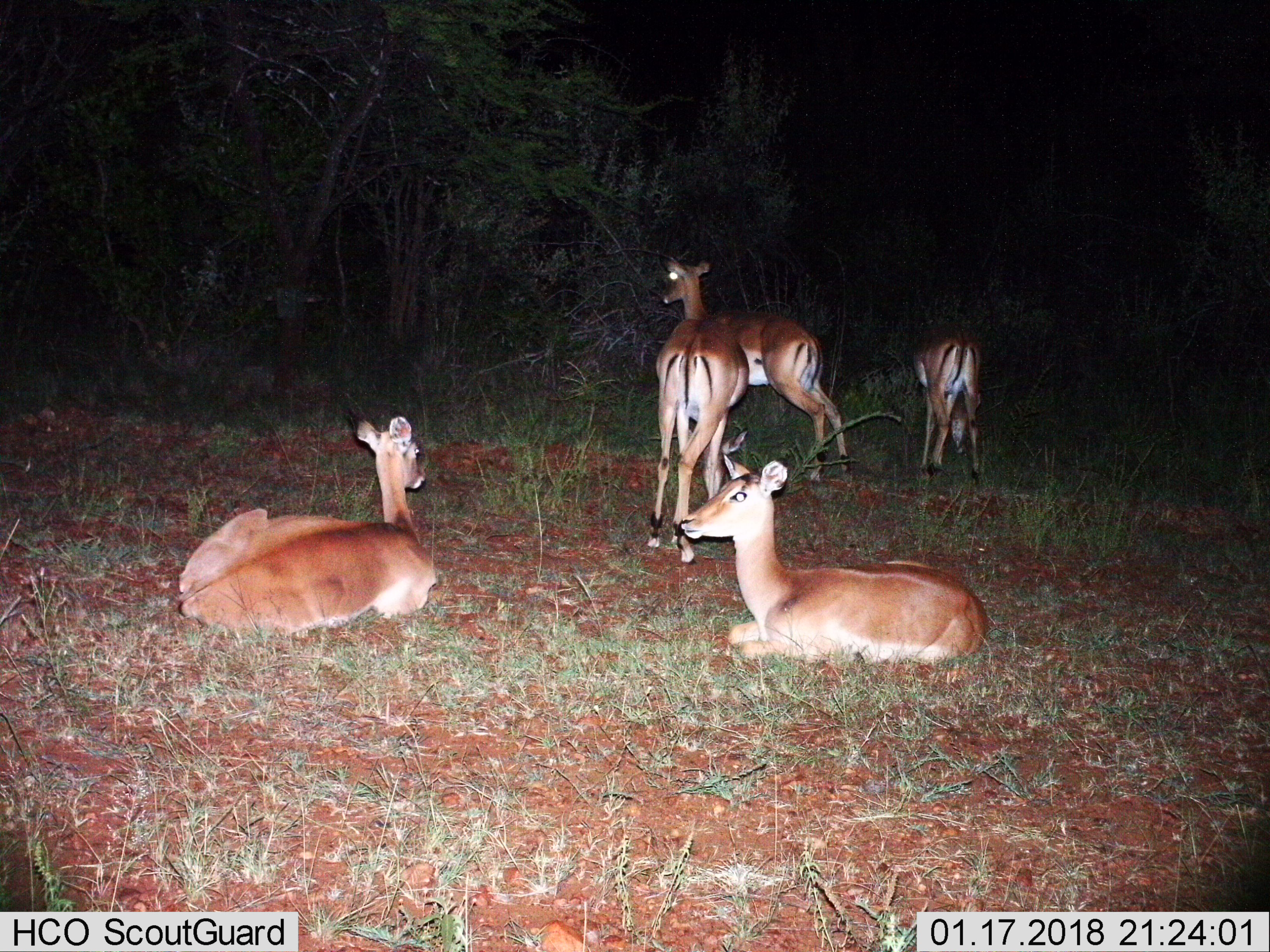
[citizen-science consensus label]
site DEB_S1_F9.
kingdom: Animalia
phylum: Chordata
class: Mammalia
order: Artiodactyla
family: Bovidae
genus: Aepyceros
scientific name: Aepyceros melampus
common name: impala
Impala (Aepyceros melampus), count 5. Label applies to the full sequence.